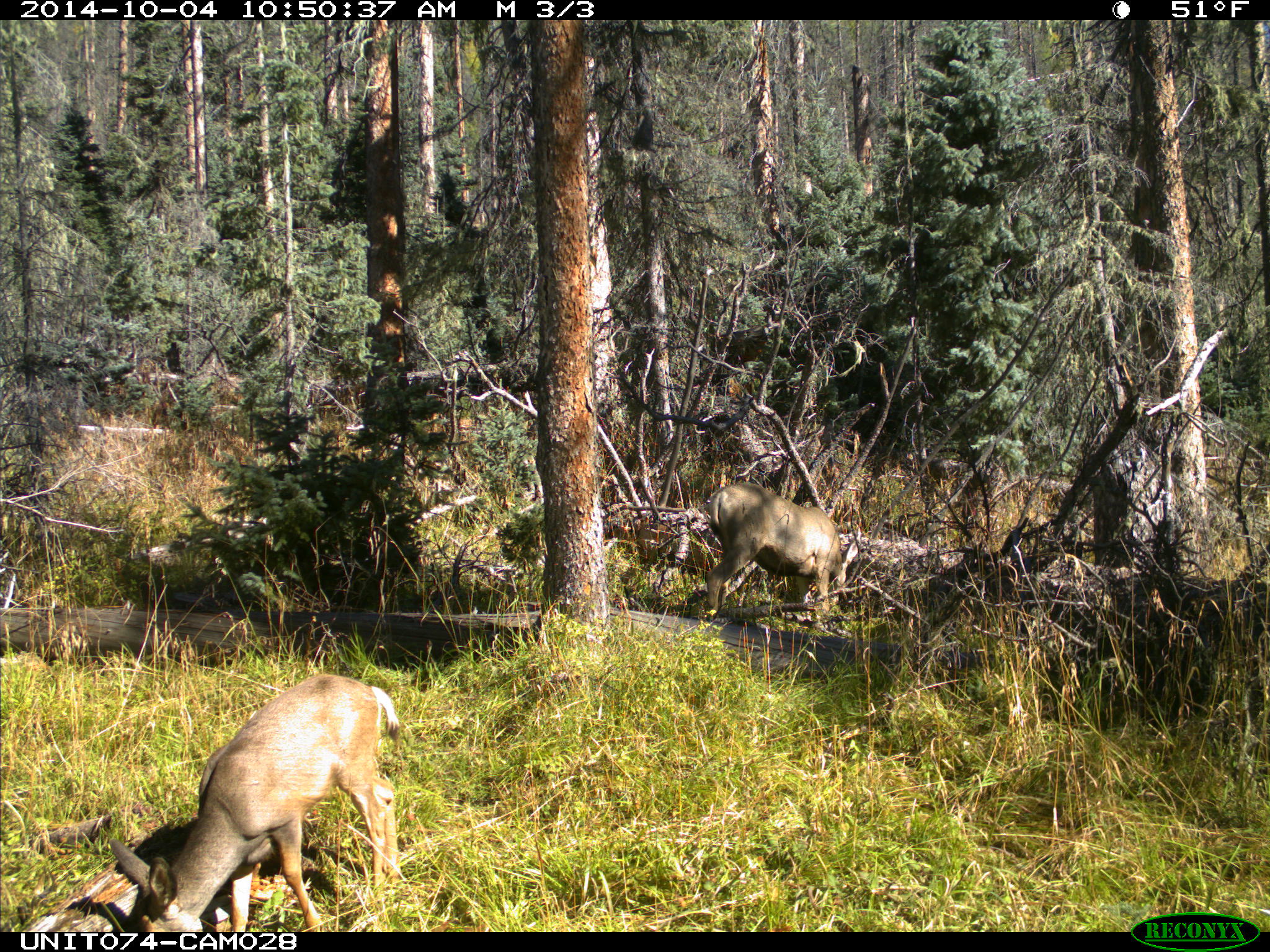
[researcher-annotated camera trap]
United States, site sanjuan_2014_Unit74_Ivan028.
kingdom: Animalia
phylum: Chordata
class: Mammalia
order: Artiodactyla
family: Cervidae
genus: Odocoileus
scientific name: Odocoileus hemionus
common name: mule deer